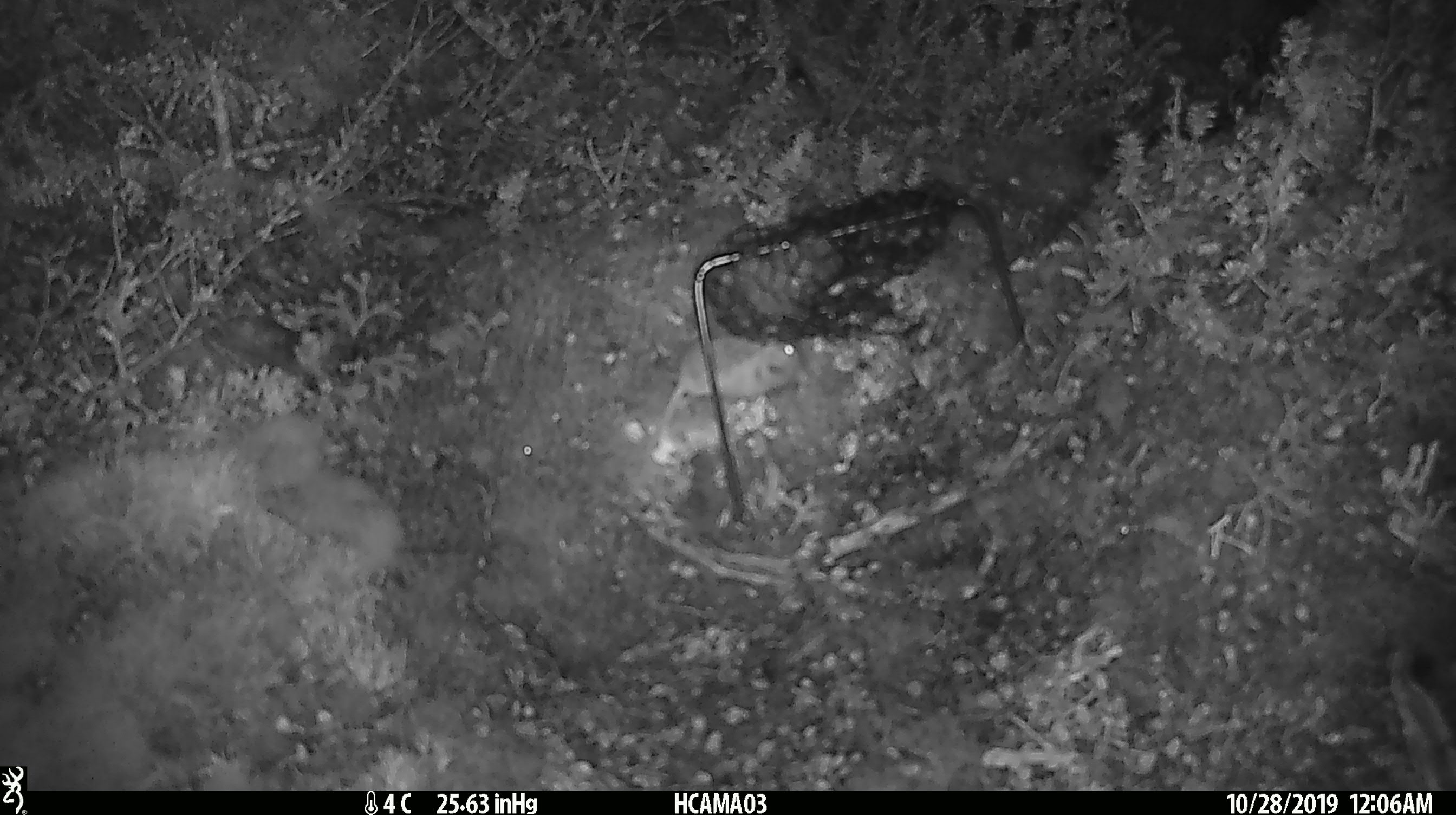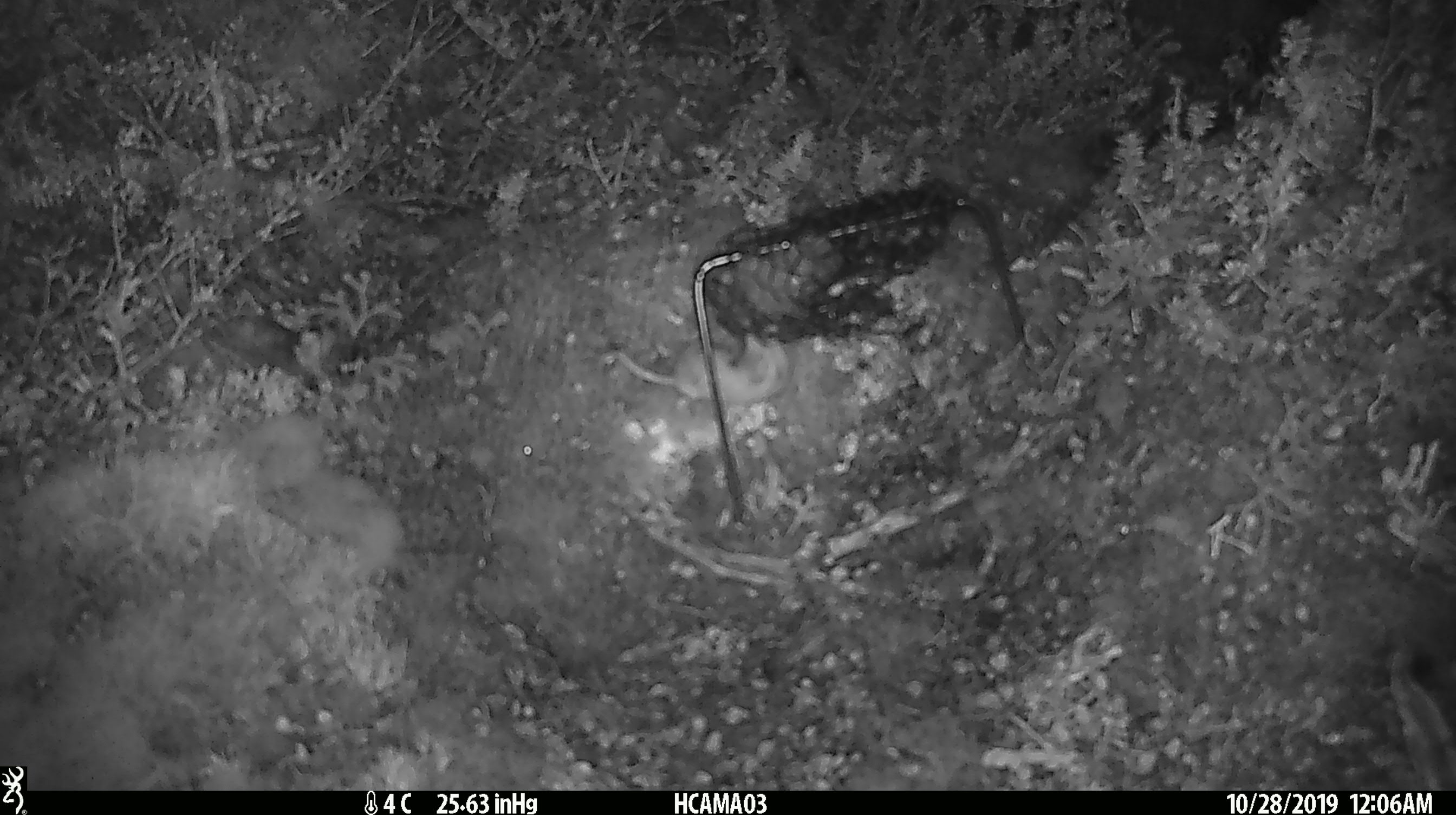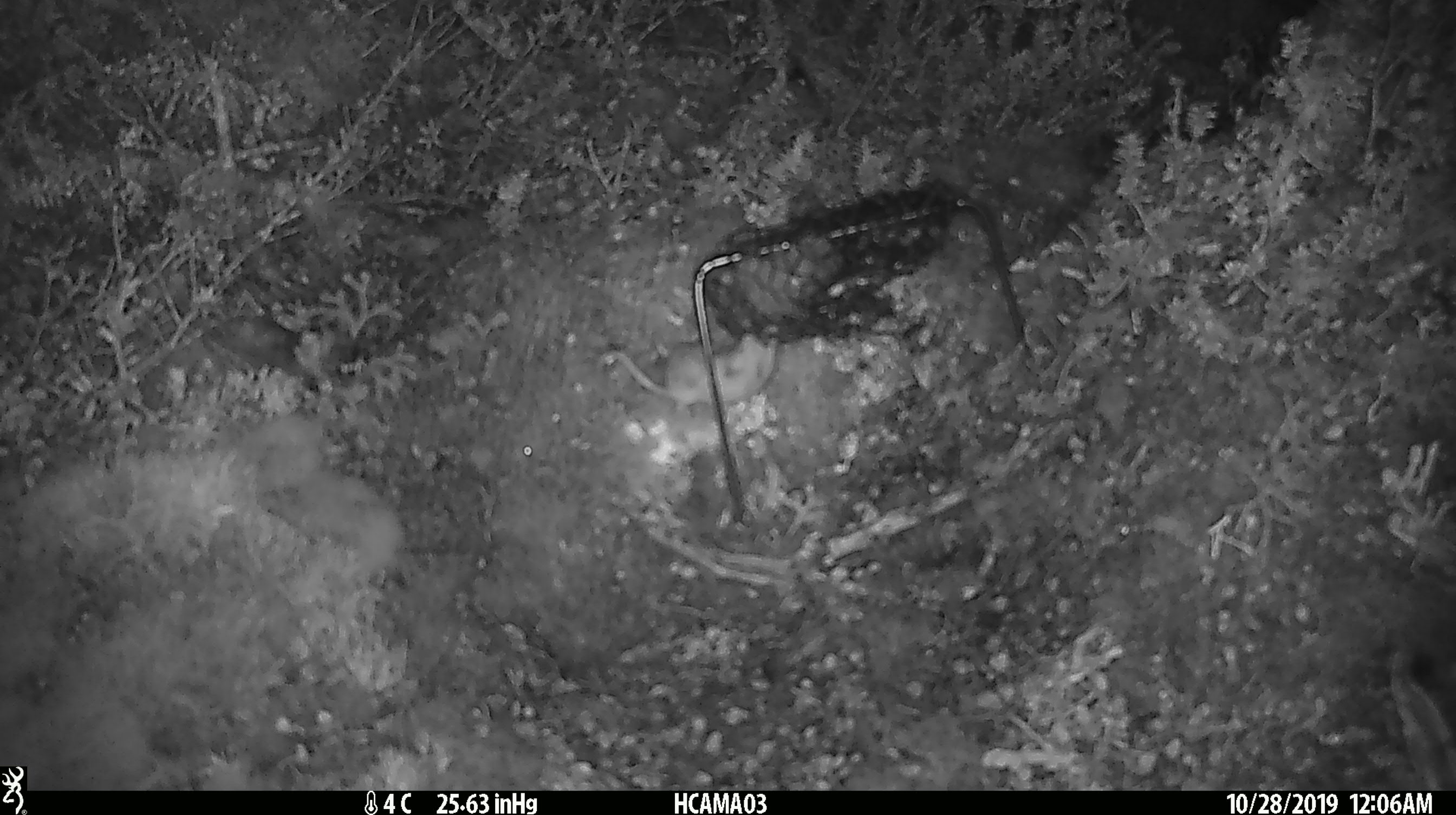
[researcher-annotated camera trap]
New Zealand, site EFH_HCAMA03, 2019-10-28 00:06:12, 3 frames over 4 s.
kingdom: Animalia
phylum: Chordata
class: Mammalia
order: Rodentia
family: Muridae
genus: Mus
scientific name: Mus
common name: mouse